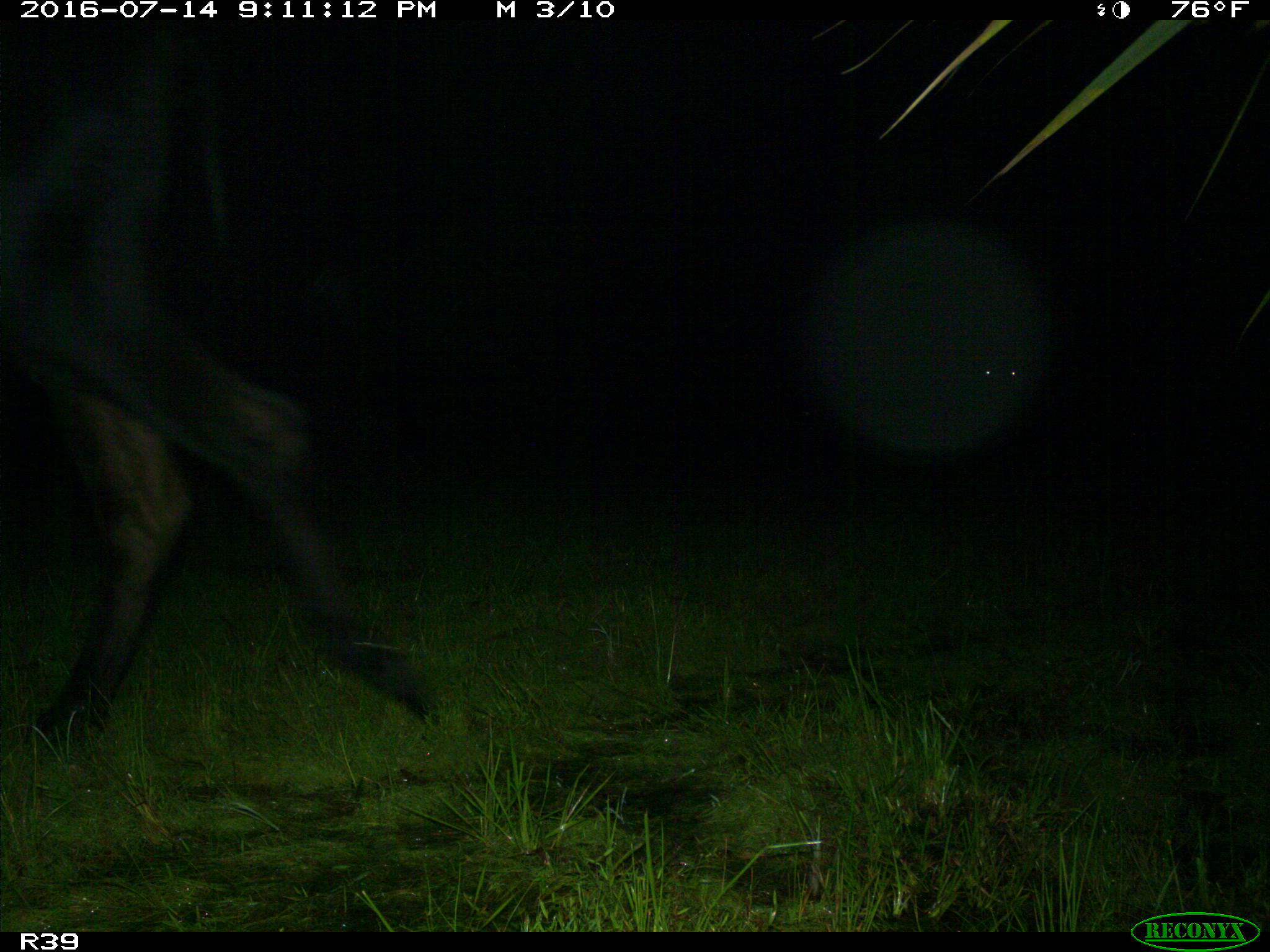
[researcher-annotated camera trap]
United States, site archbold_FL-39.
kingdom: Animalia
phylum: Chordata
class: Mammalia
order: Artiodactyla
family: Bovidae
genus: Bos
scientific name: Bos taurus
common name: domestic cow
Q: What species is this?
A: Bos taurus (domestic cow).